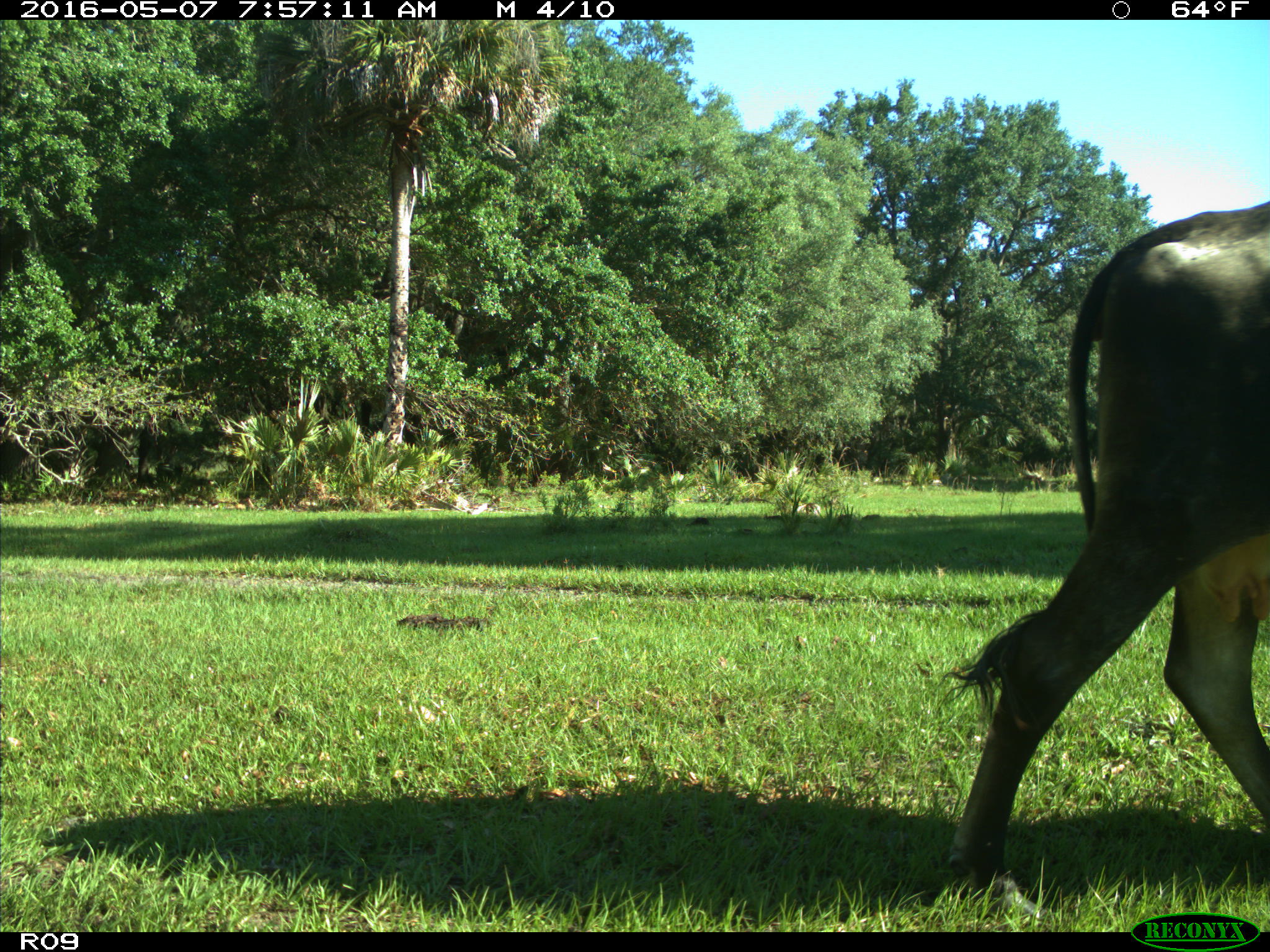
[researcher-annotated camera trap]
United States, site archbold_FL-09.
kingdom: Animalia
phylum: Chordata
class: Mammalia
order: Artiodactyla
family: Bovidae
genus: Bos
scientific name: Bos taurus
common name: domestic cow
Bos taurus (domestic cow).